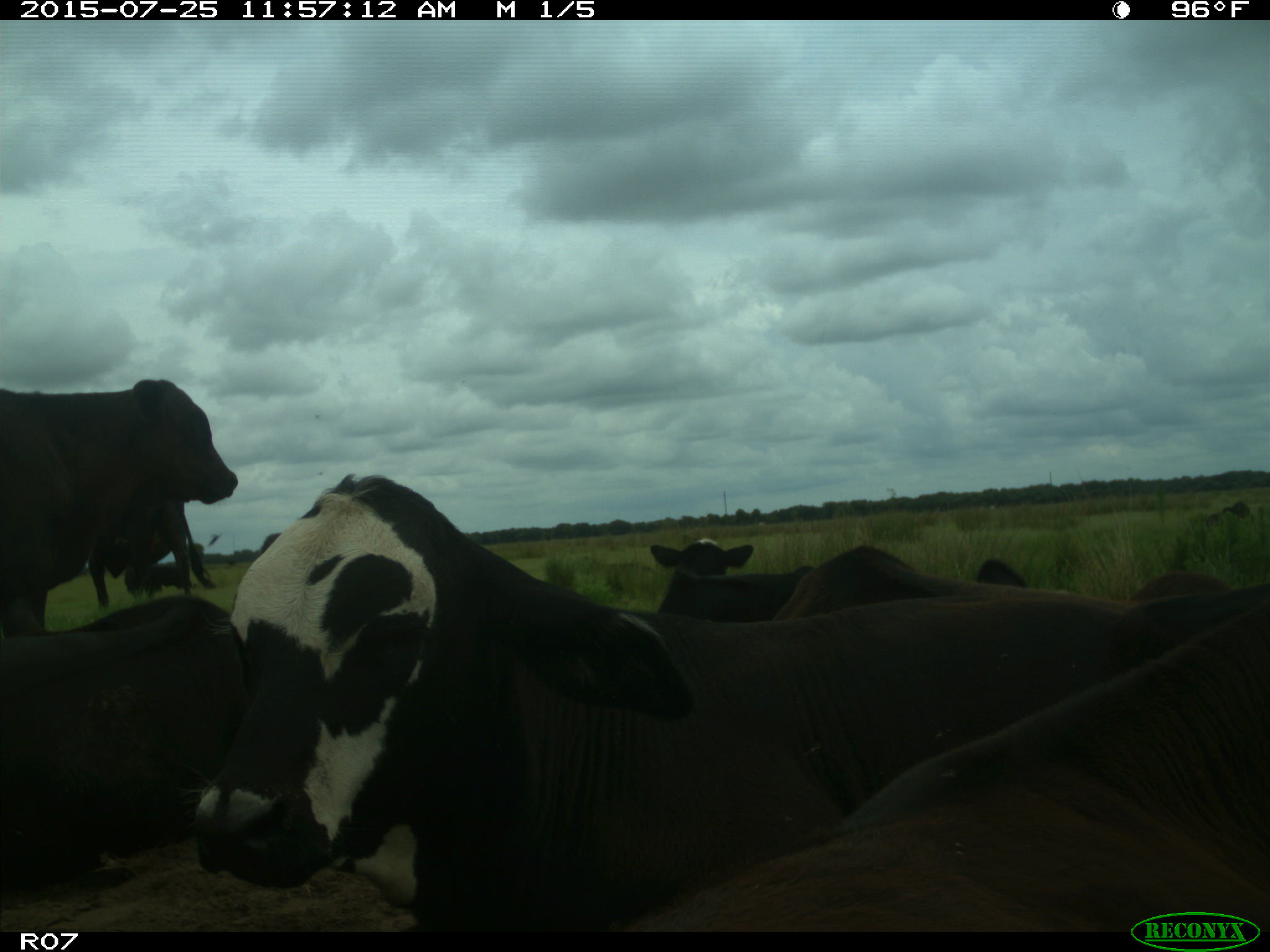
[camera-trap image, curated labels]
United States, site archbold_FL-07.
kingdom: Animalia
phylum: Chordata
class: Mammalia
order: Artiodactyla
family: Bovidae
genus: Bos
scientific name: Bos taurus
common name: domestic cow